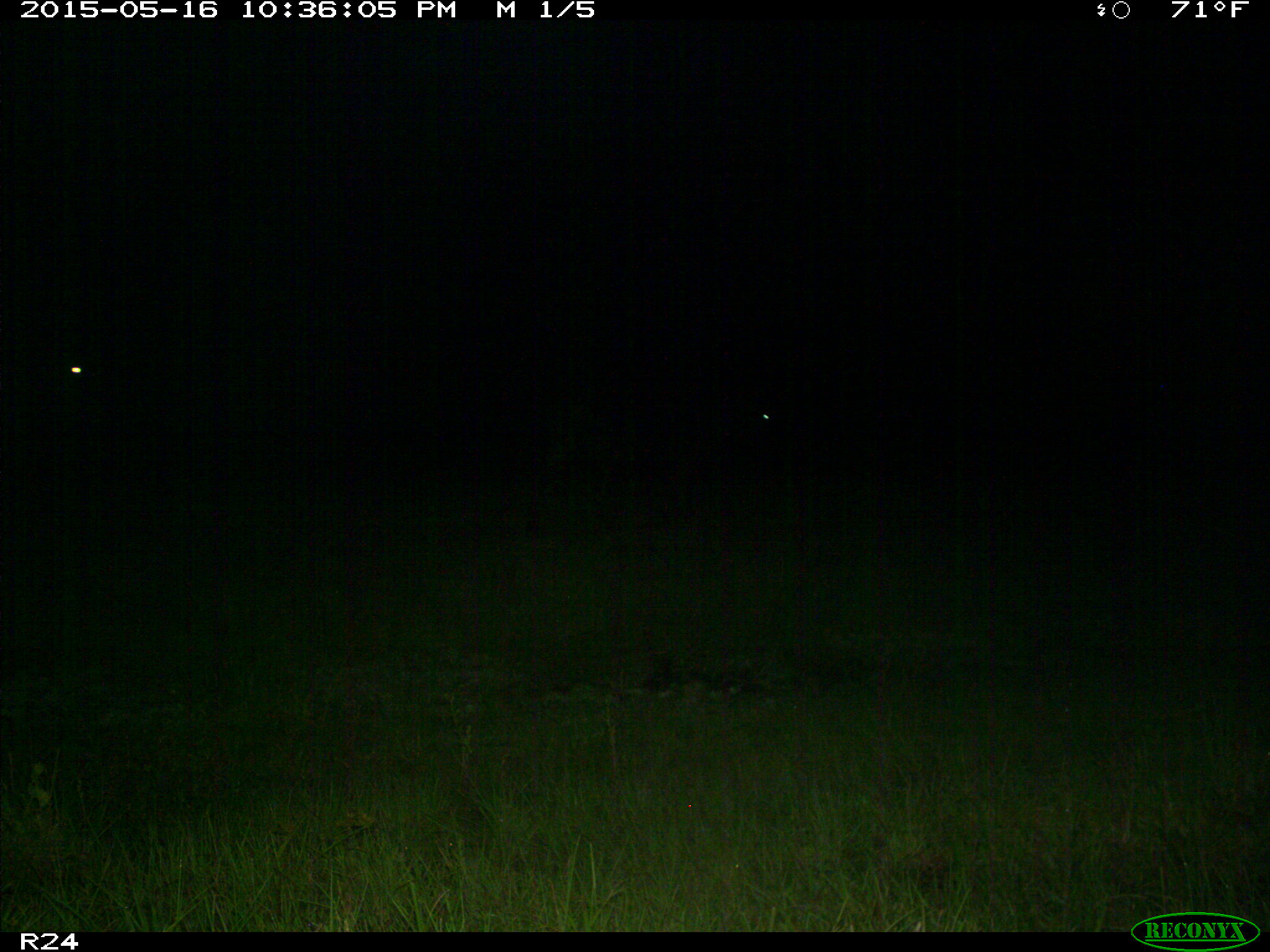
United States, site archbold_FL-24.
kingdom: Animalia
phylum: Chordata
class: Mammalia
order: Artiodactyla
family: Bovidae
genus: Bos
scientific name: Bos taurus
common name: domestic cow